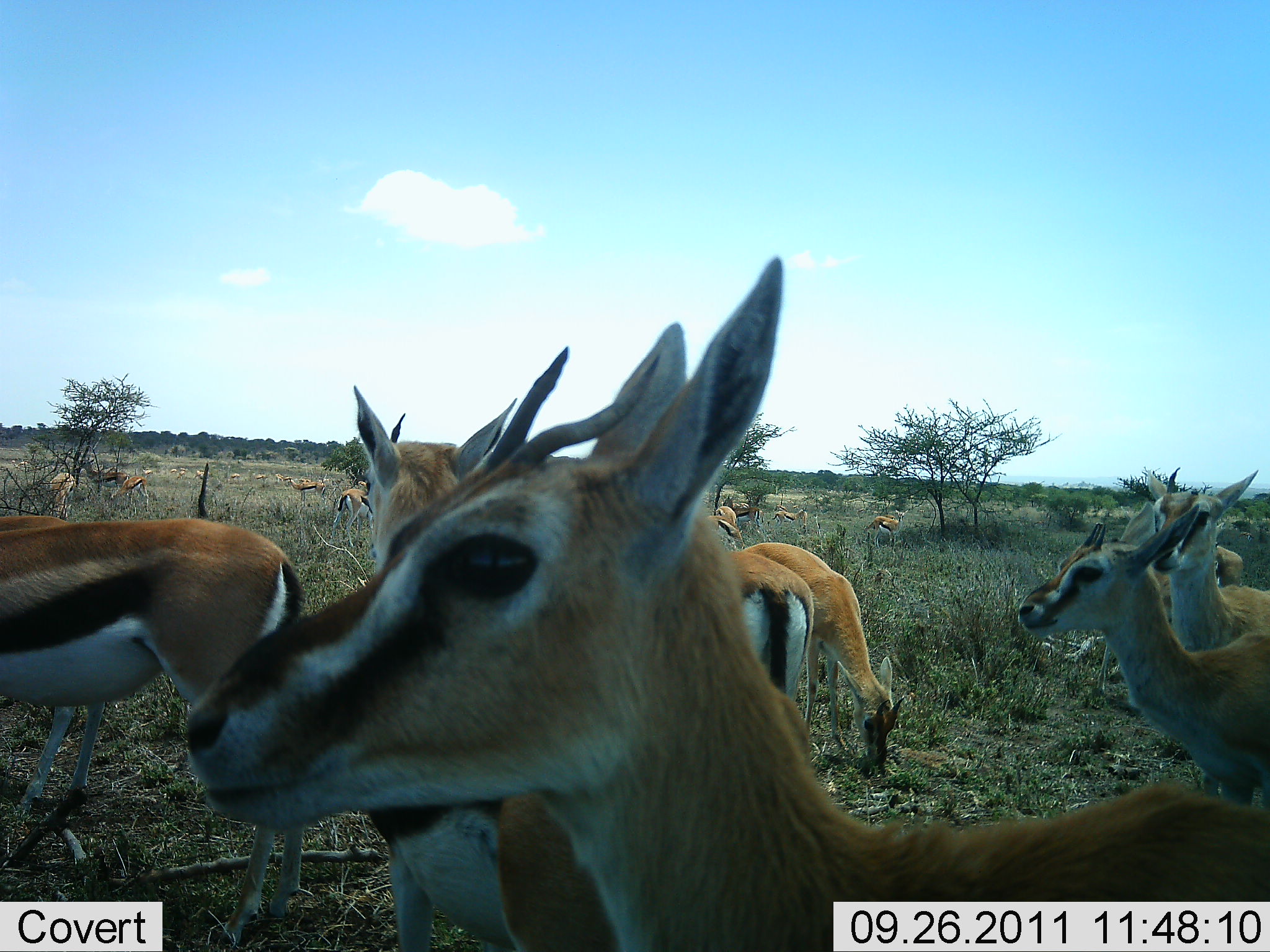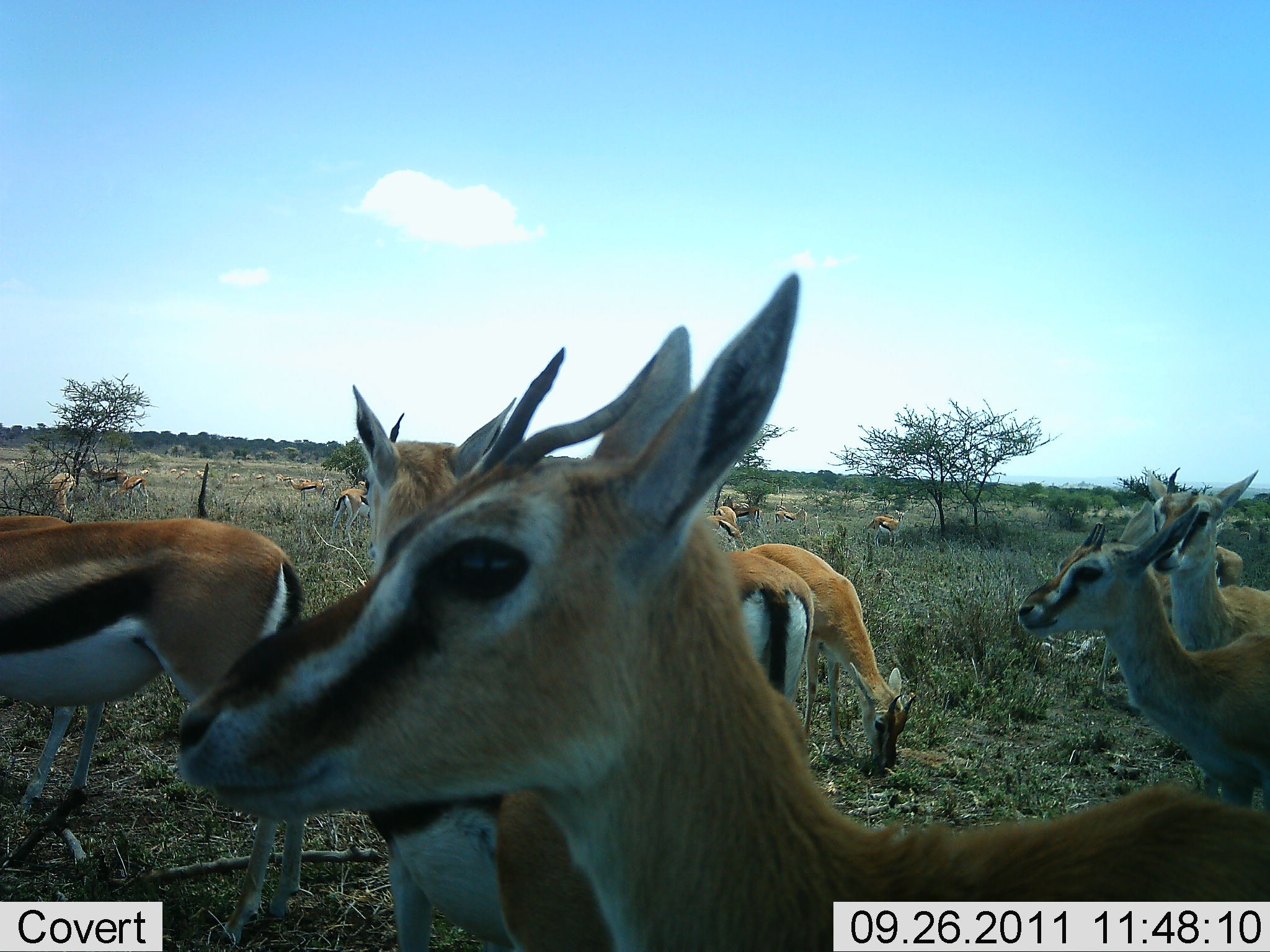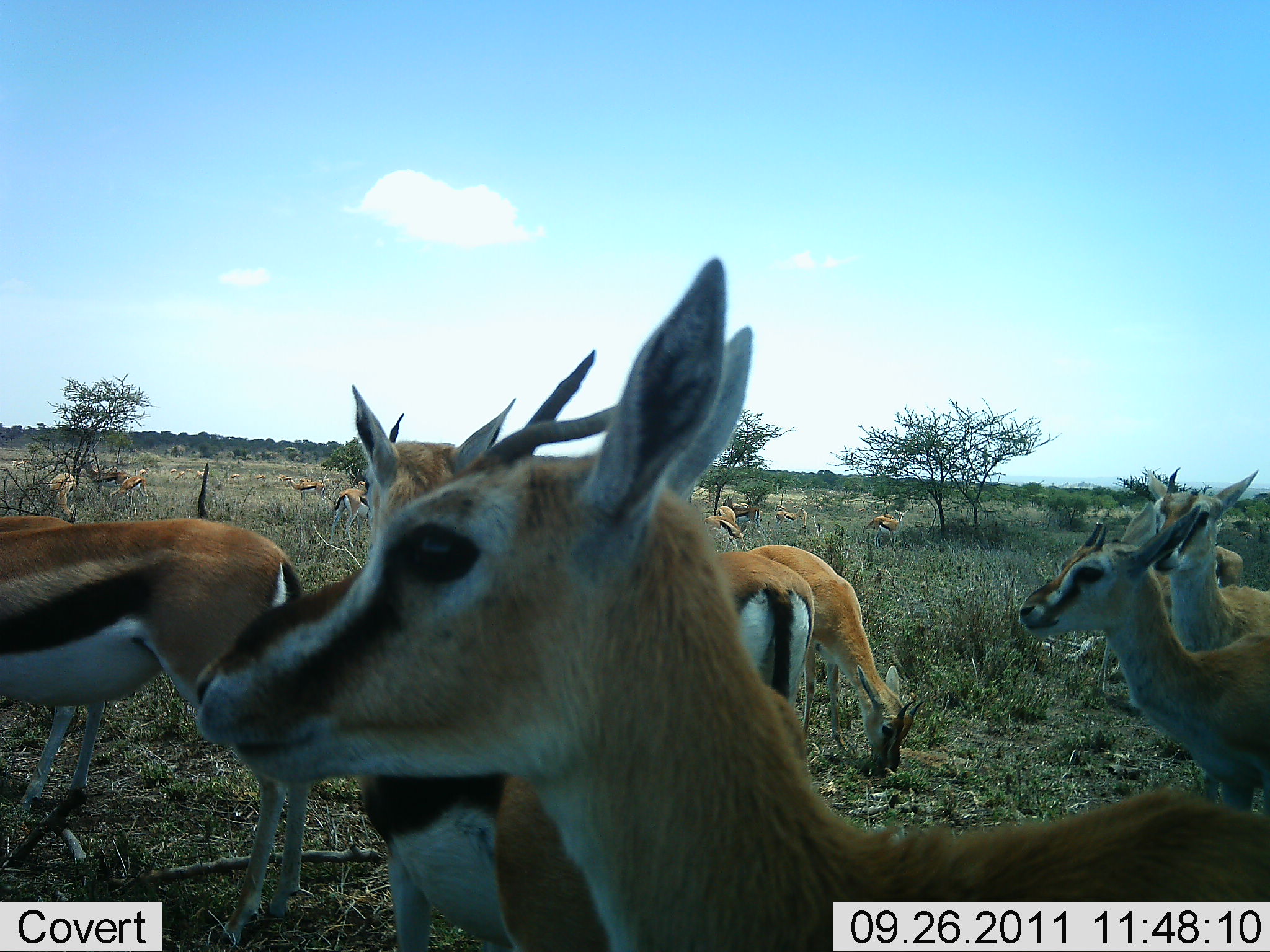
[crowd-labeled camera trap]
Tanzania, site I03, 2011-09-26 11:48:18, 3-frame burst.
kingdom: Animalia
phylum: Chordata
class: Mammalia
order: Artiodactyla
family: Bovidae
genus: Eudorcas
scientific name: Eudorcas thomsonii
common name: thomson's gazelle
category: gazellethomsons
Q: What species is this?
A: Gazellethomsons (thomson's gazelle) (Eudorcas thomsonii).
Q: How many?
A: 11-50.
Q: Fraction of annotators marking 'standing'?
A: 100%.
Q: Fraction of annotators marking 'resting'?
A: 0%.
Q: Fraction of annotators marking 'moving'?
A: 25%.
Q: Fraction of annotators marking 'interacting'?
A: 0%.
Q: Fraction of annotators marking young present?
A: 0%.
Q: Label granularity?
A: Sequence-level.